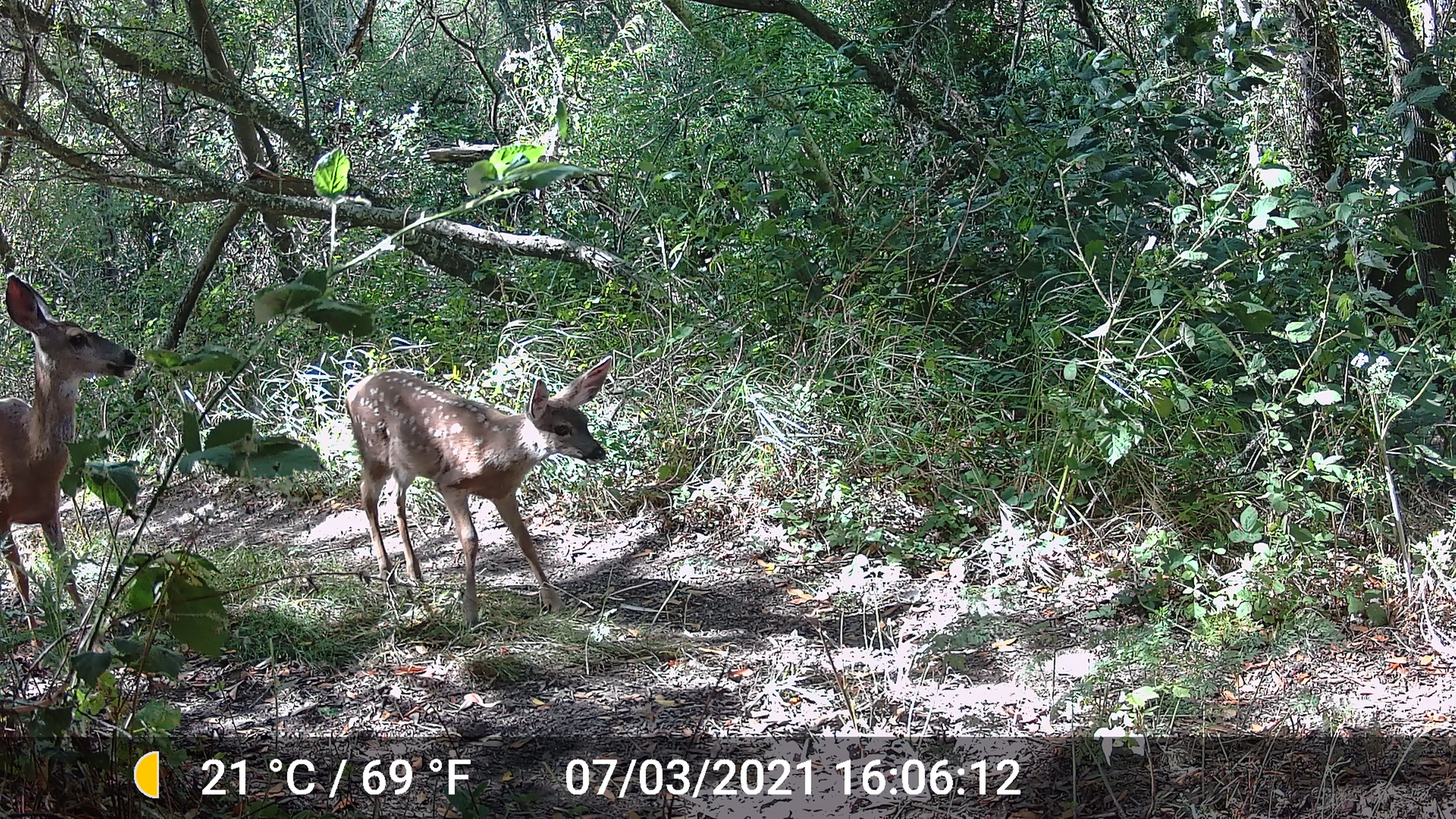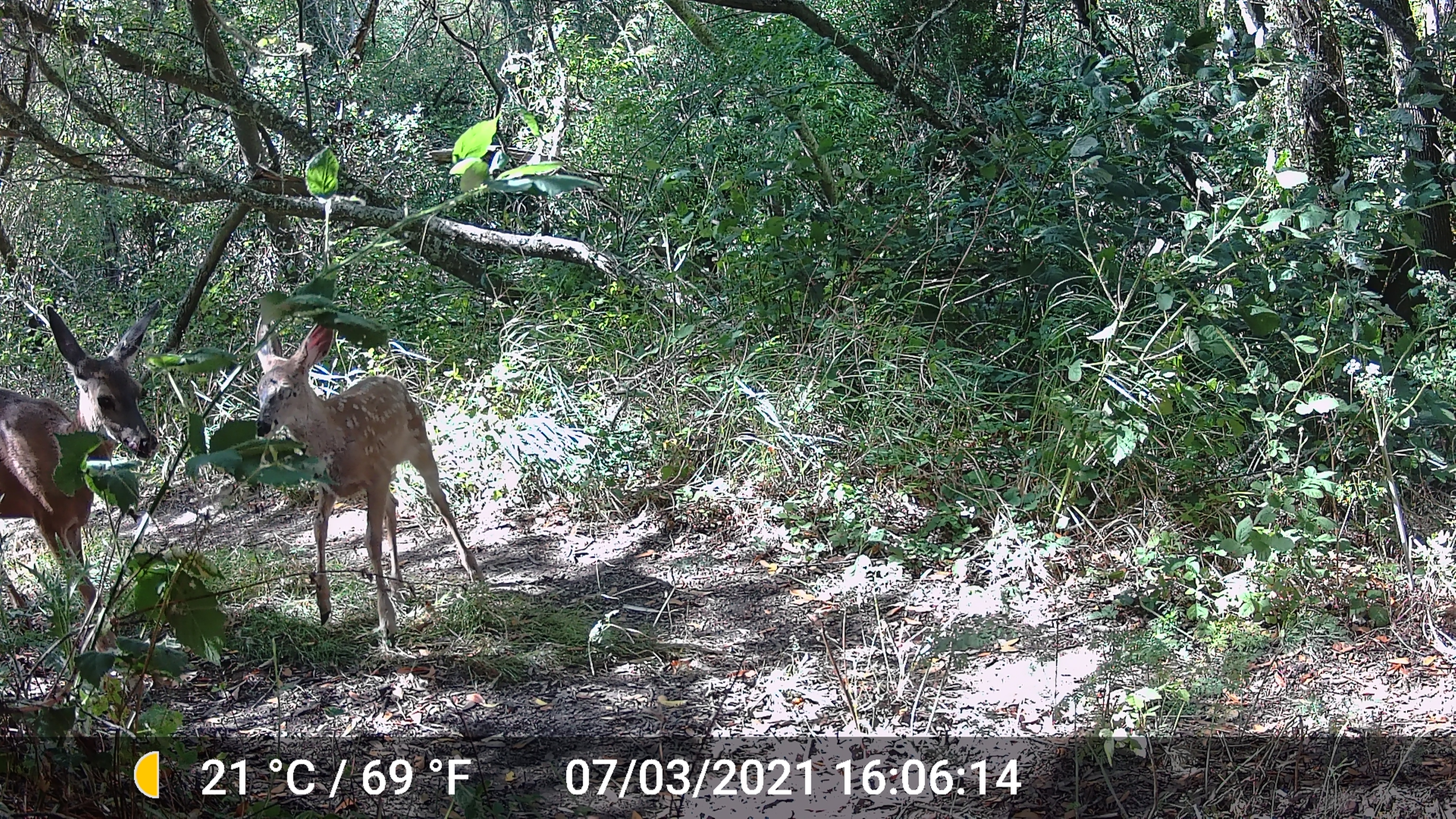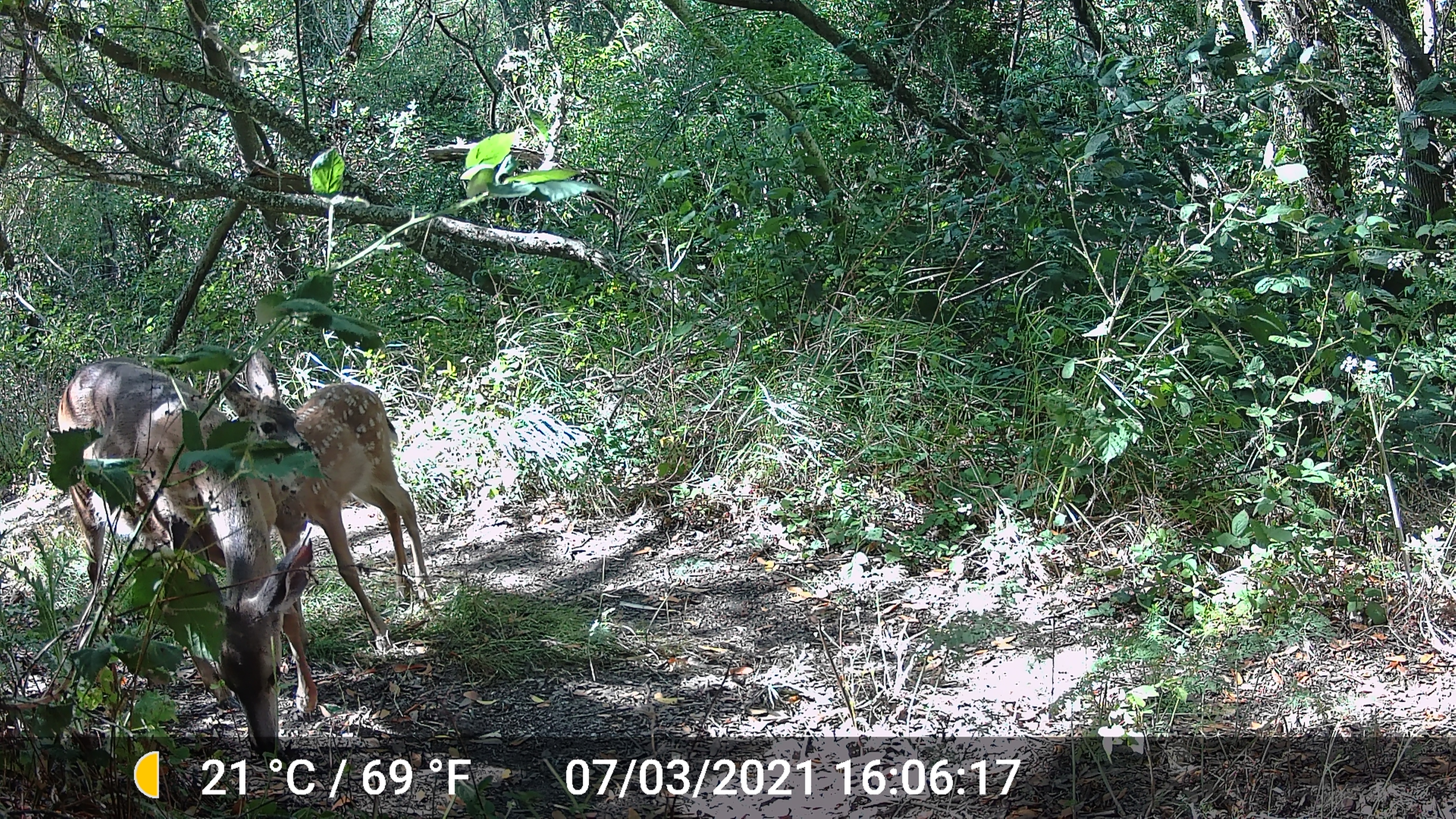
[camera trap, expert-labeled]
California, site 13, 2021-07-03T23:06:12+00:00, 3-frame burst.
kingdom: Animalia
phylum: Chordata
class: Mammalia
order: Artiodactyla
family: Cervidae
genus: Odocoileus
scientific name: Odocoileus hemionus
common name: mule deer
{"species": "mule deer (Odocoileus hemionus)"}